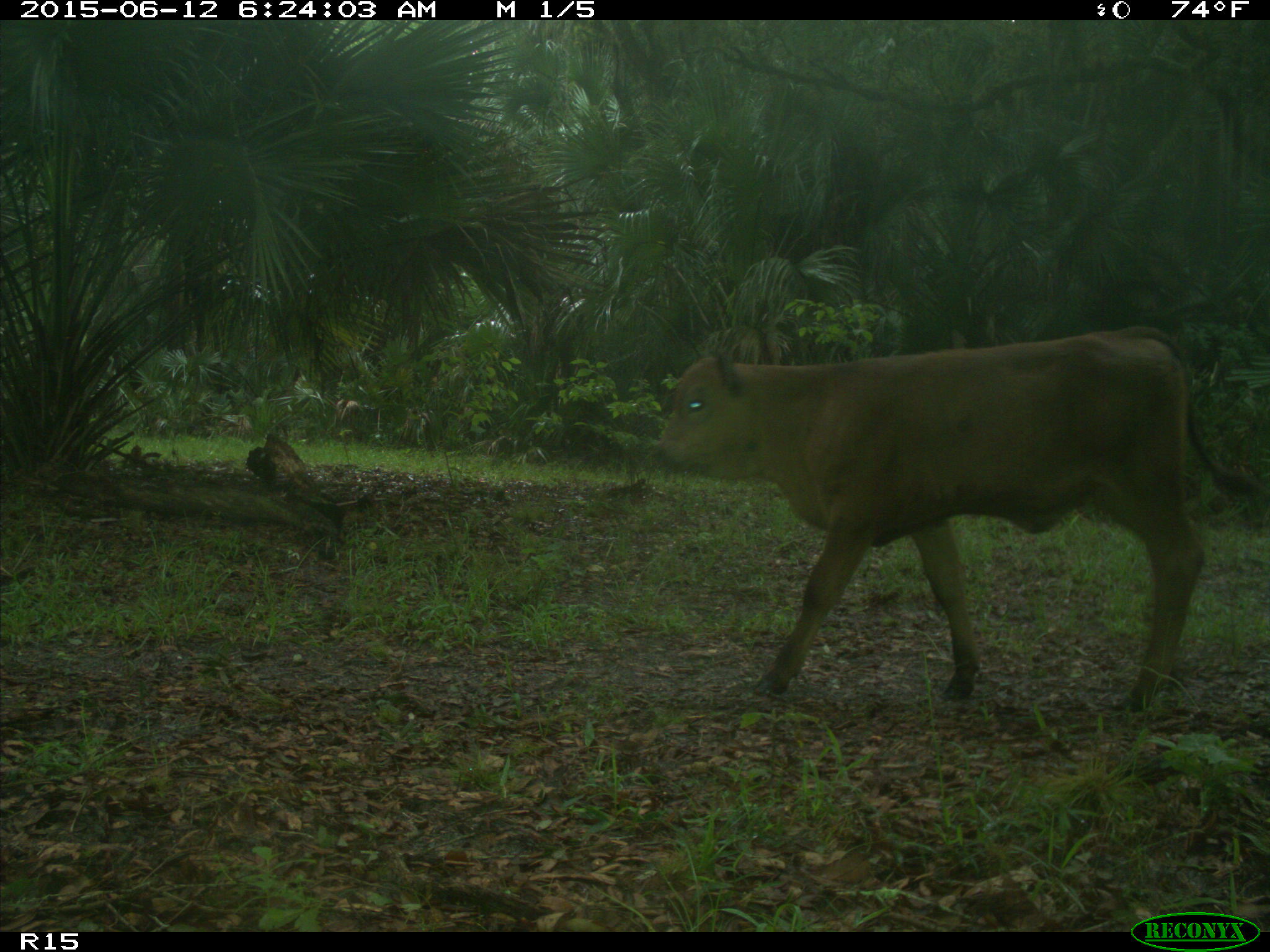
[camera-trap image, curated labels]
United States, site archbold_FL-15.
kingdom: Animalia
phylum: Chordata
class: Mammalia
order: Artiodactyla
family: Bovidae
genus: Bos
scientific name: Bos taurus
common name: domestic cow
Bos taurus (domestic cow).